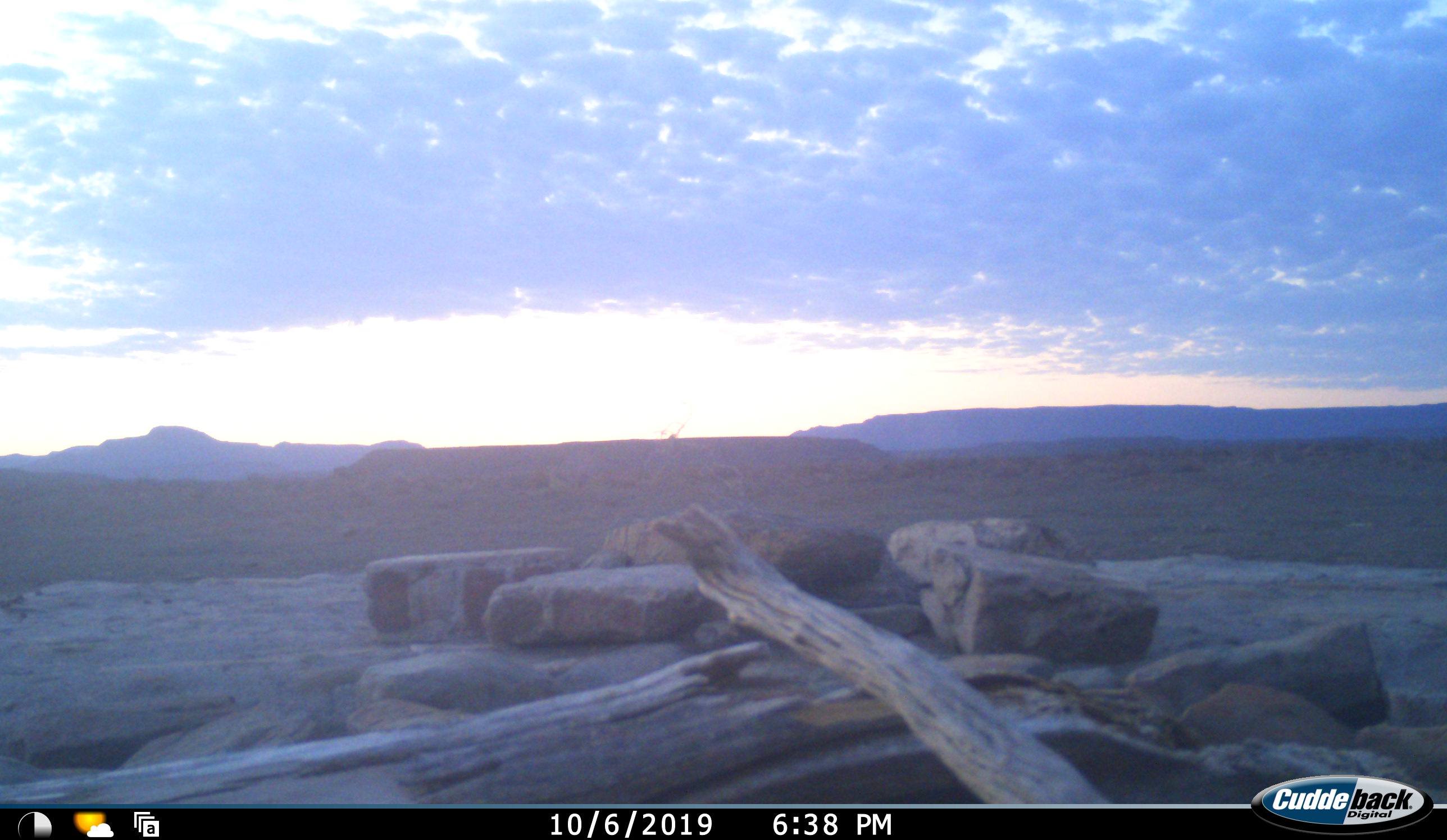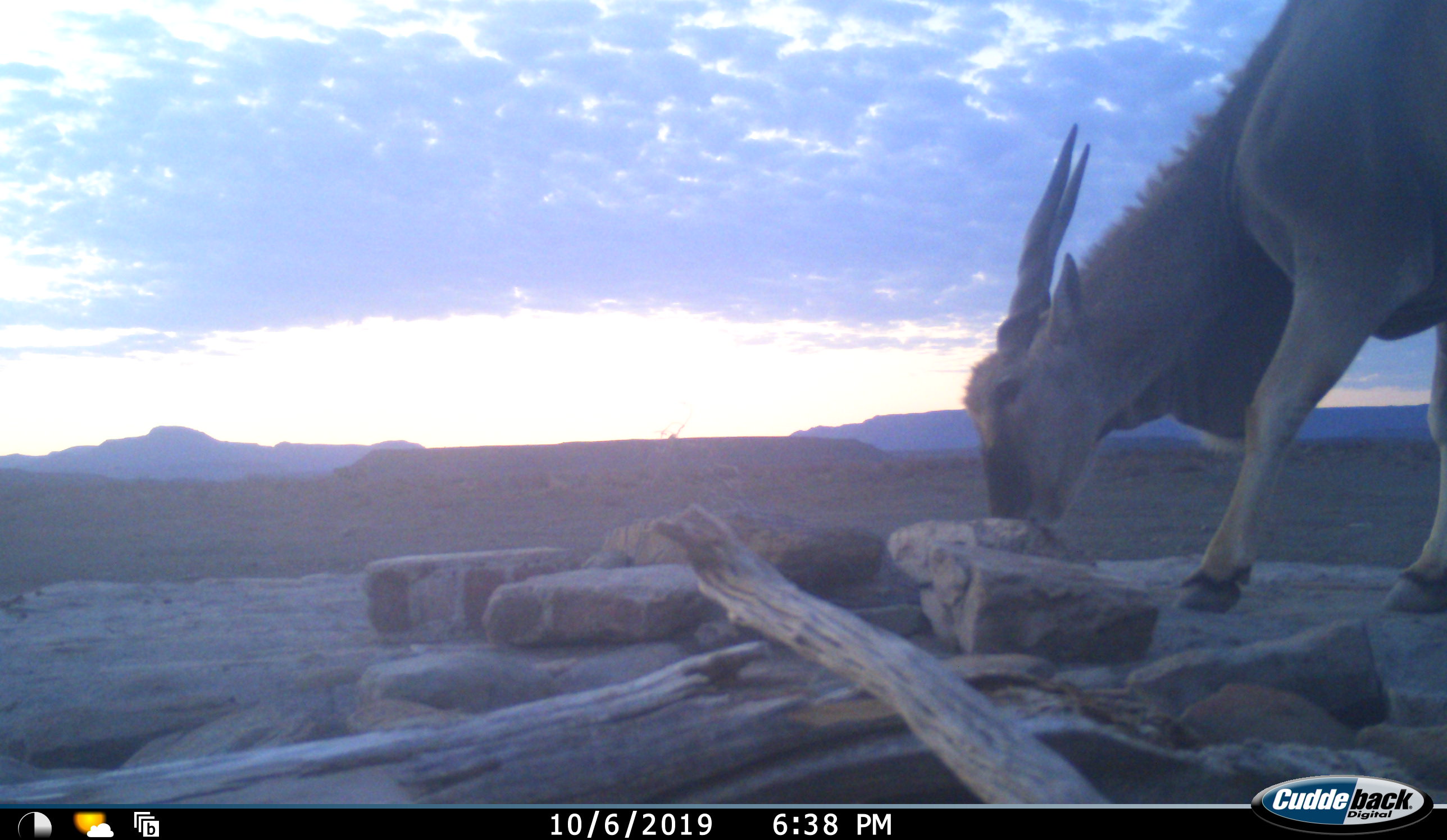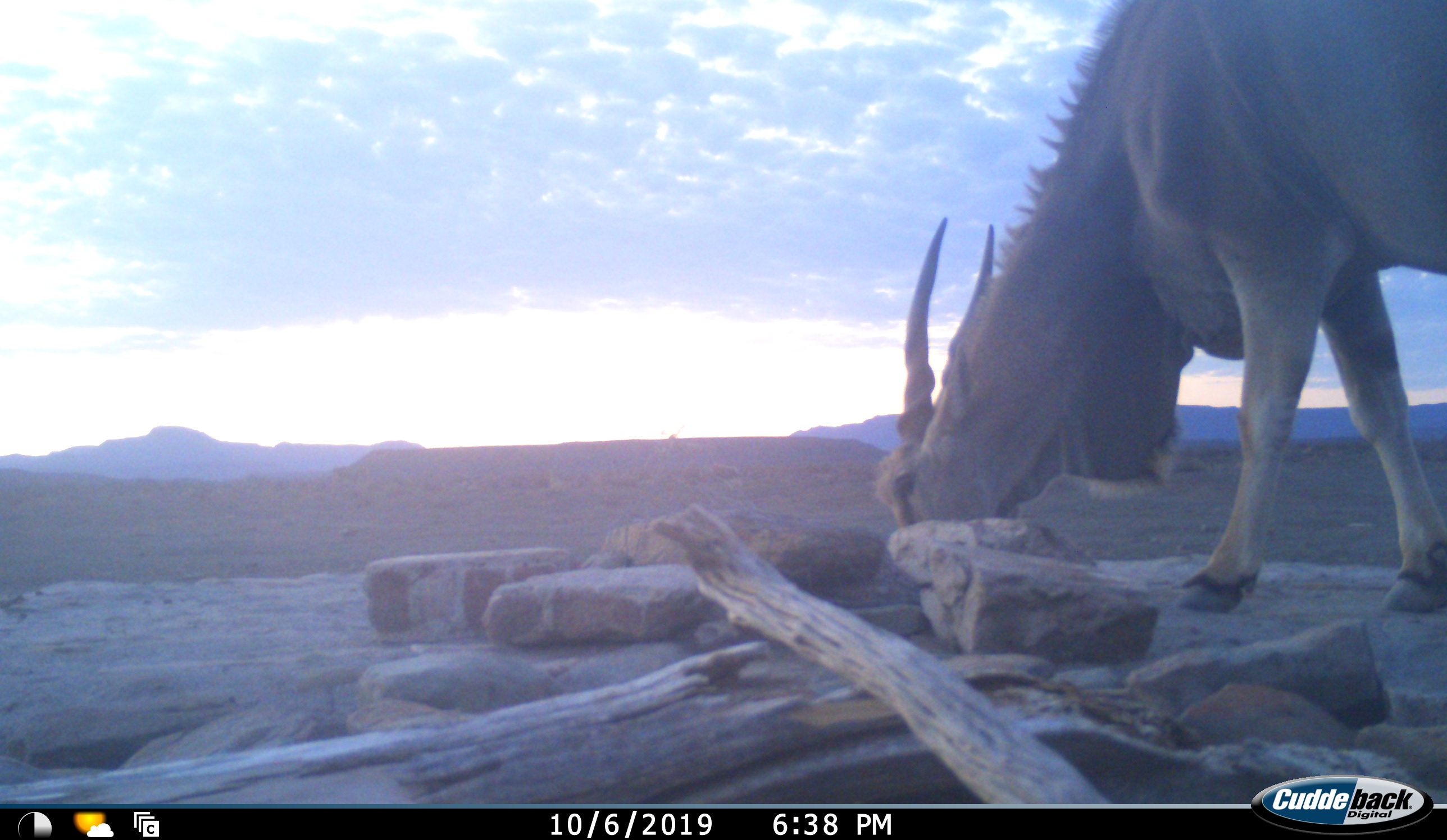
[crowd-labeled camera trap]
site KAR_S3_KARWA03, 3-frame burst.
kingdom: Animalia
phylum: Chordata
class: Mammalia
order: Artiodactyla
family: Bovidae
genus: Tragelaphus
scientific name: Tragelaphus oryx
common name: eland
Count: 1.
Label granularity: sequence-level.